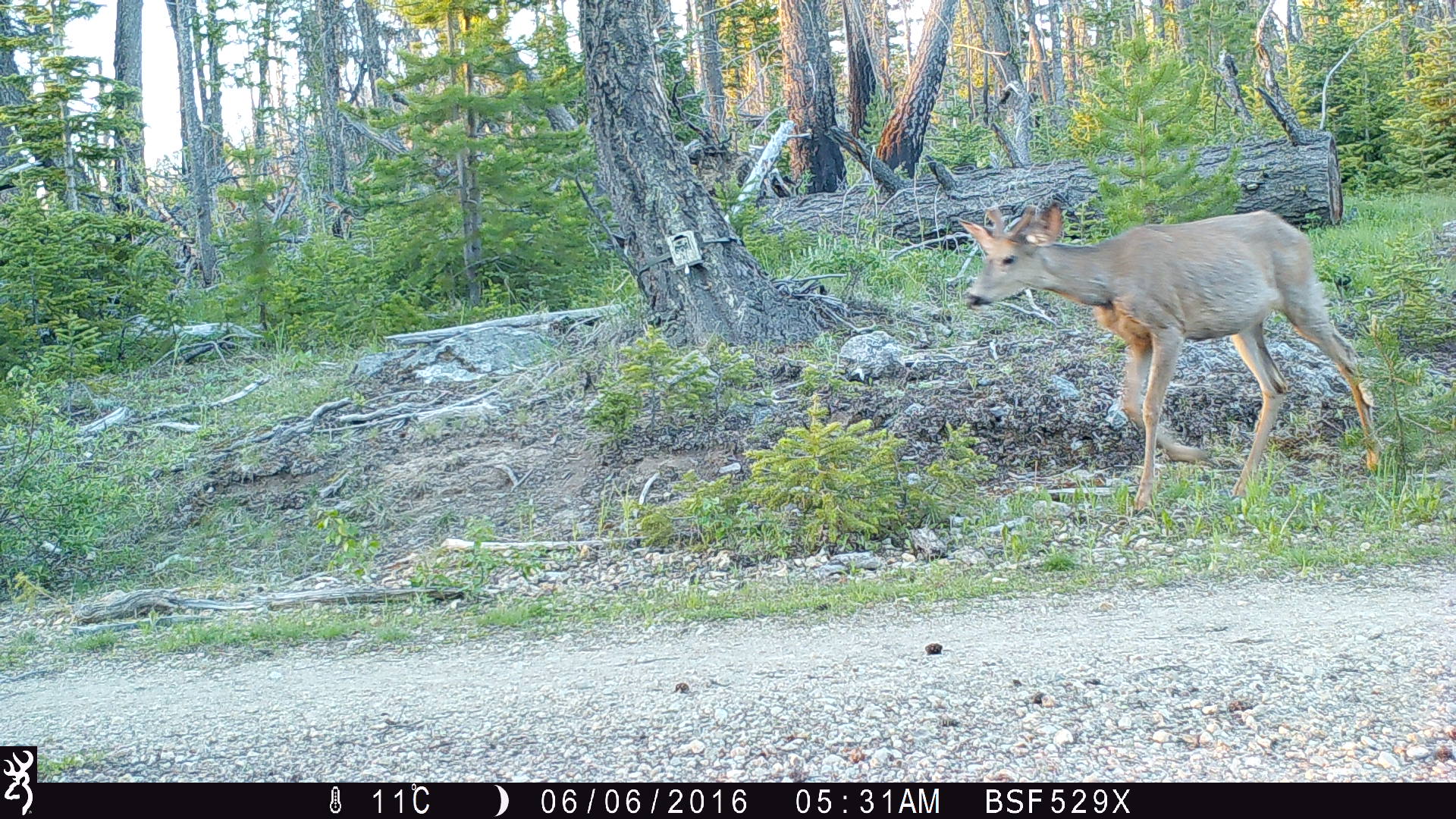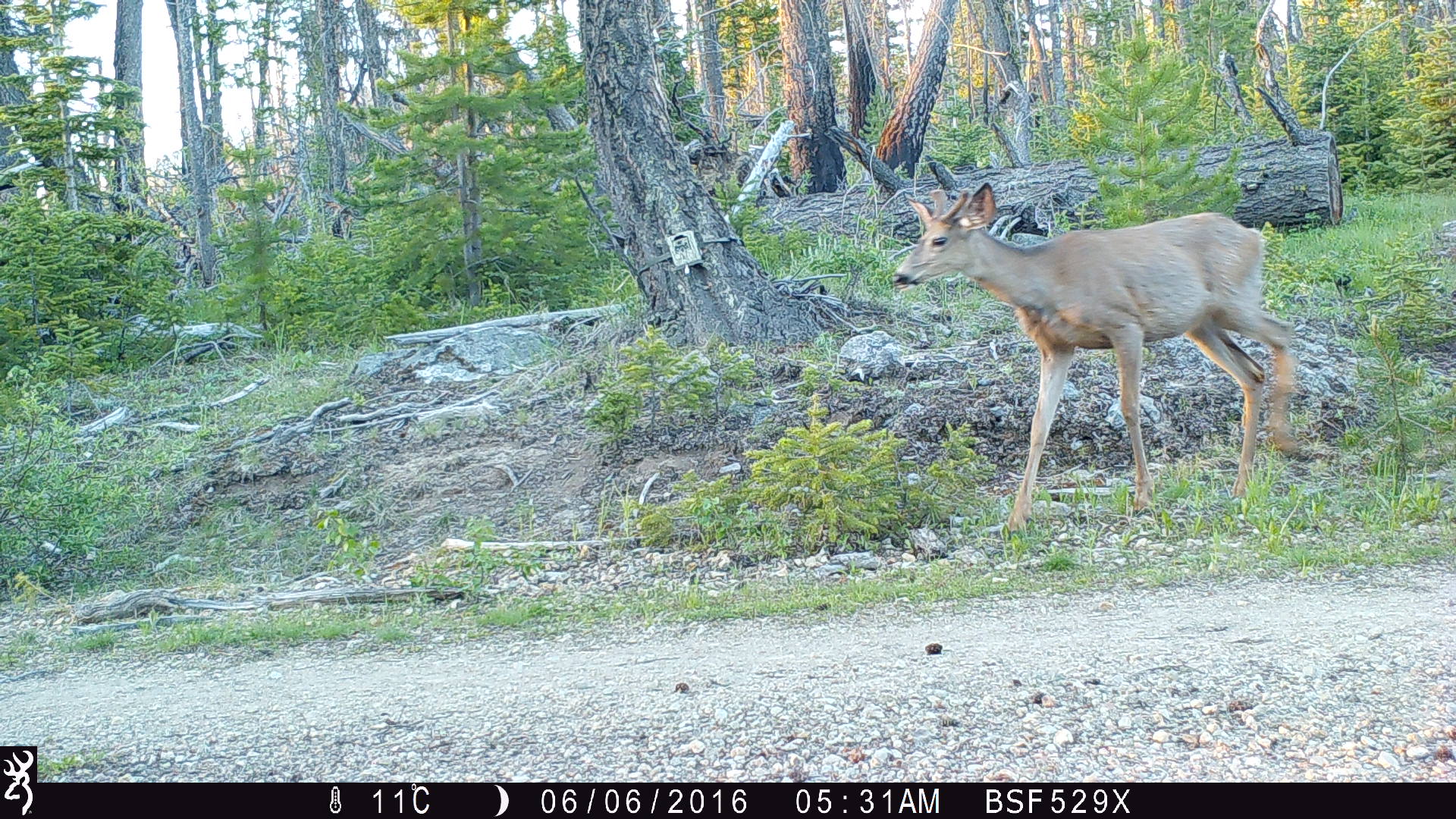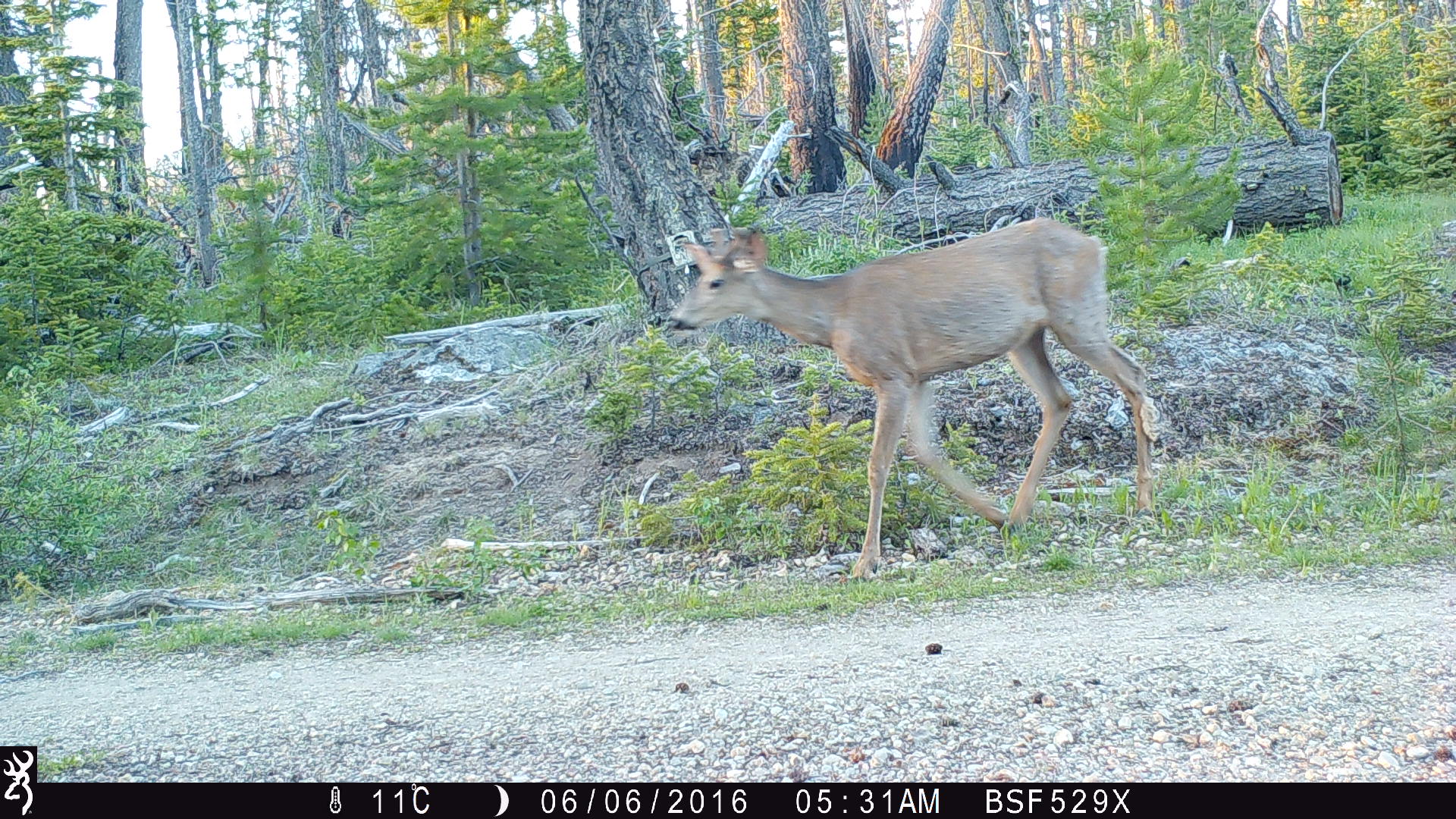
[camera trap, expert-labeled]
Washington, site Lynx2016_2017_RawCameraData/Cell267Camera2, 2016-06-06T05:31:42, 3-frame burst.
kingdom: Animalia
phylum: Chordata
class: Mammalia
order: Artiodactyla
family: Cervidae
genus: Odocoileus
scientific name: Odocoileus hemionus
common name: mule deer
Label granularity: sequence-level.